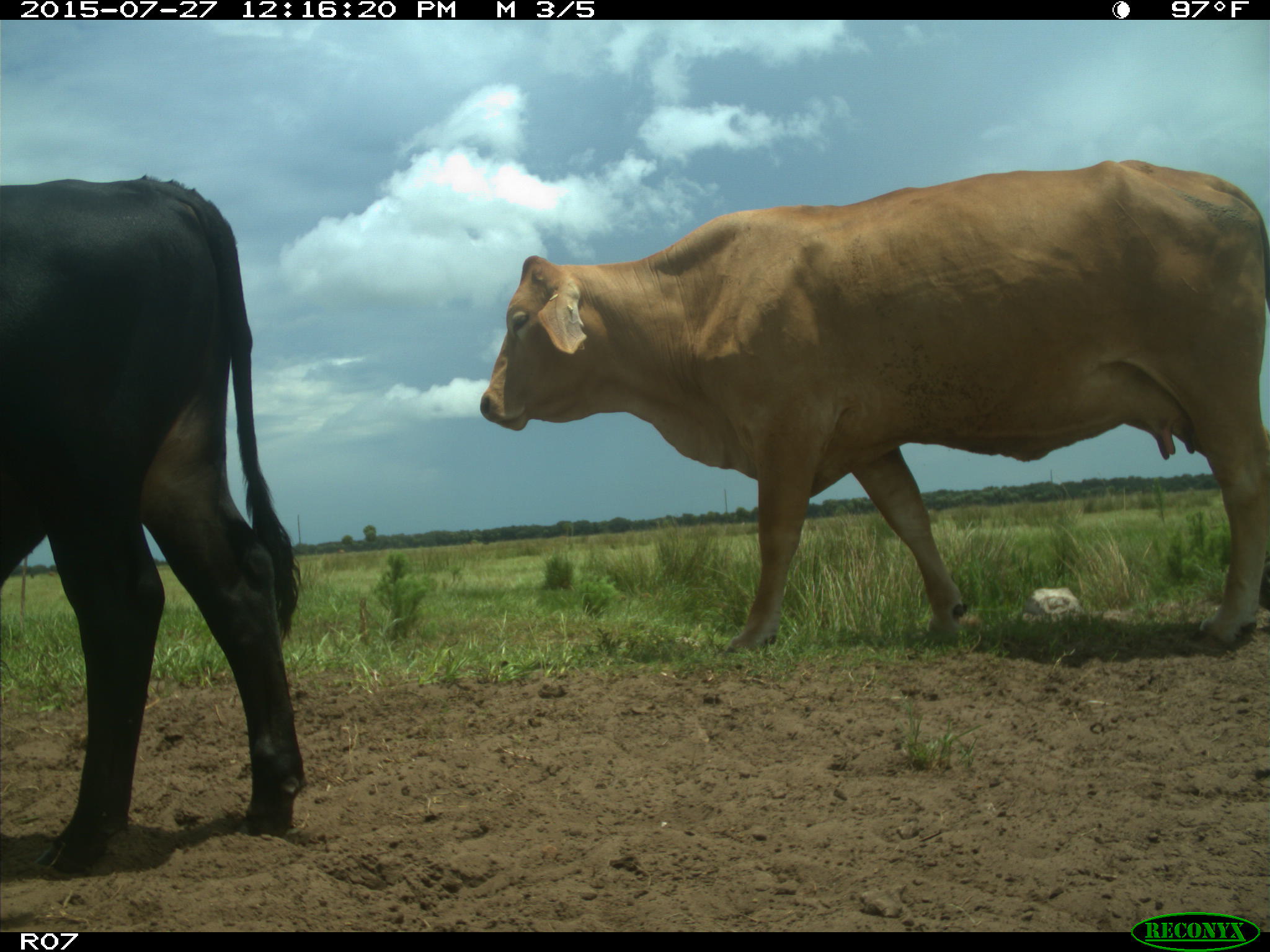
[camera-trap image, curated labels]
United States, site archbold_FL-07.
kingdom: Animalia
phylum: Chordata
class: Mammalia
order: Artiodactyla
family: Bovidae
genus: Bos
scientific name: Bos taurus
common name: domestic cow